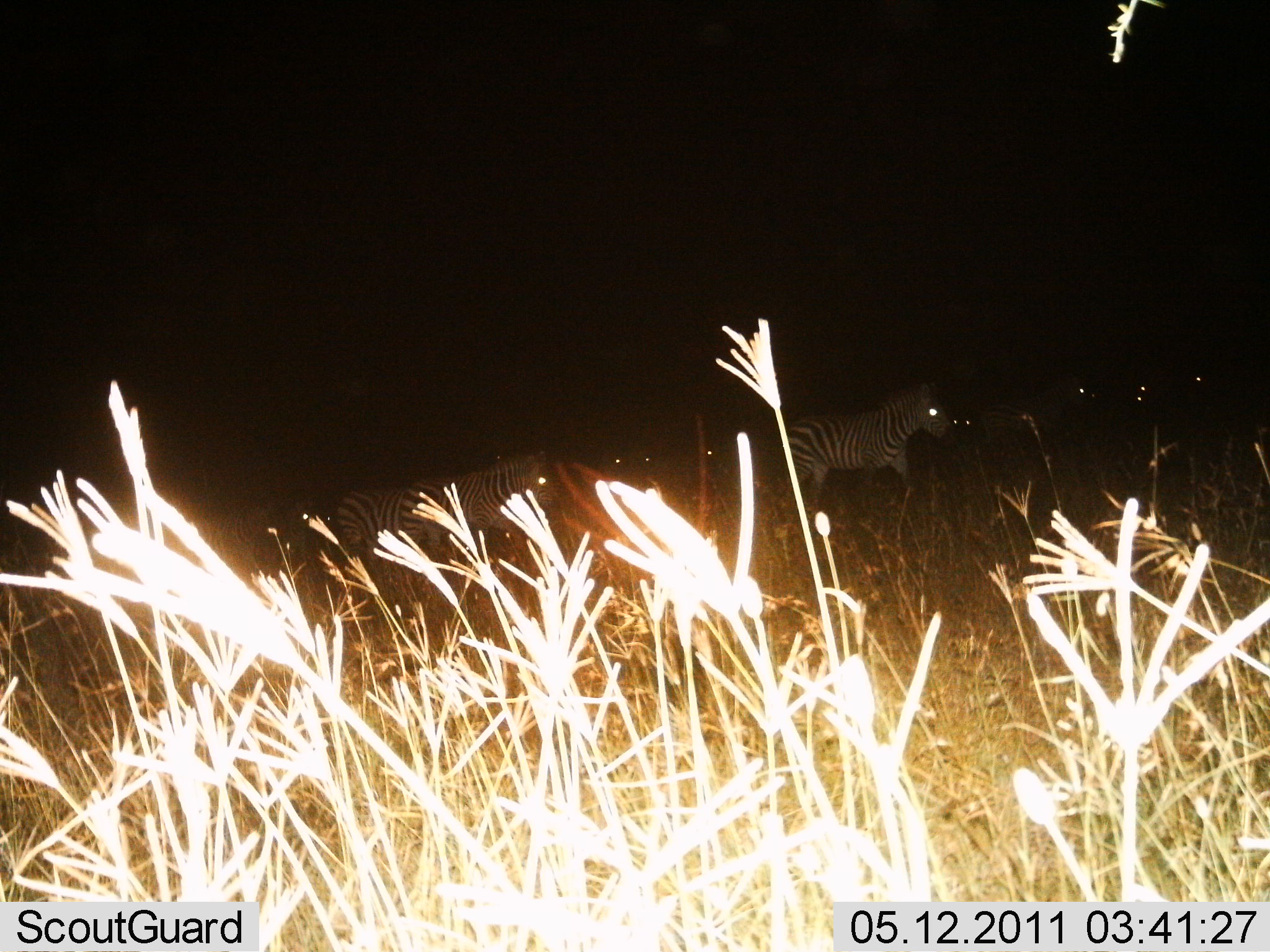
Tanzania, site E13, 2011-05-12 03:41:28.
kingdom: Animalia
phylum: Chordata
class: Mammalia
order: Perissodactyla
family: Equidae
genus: Equus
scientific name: Equus quagga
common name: plains zebra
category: zebra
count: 8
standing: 36%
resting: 0%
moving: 73%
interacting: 0%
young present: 0%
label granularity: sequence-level